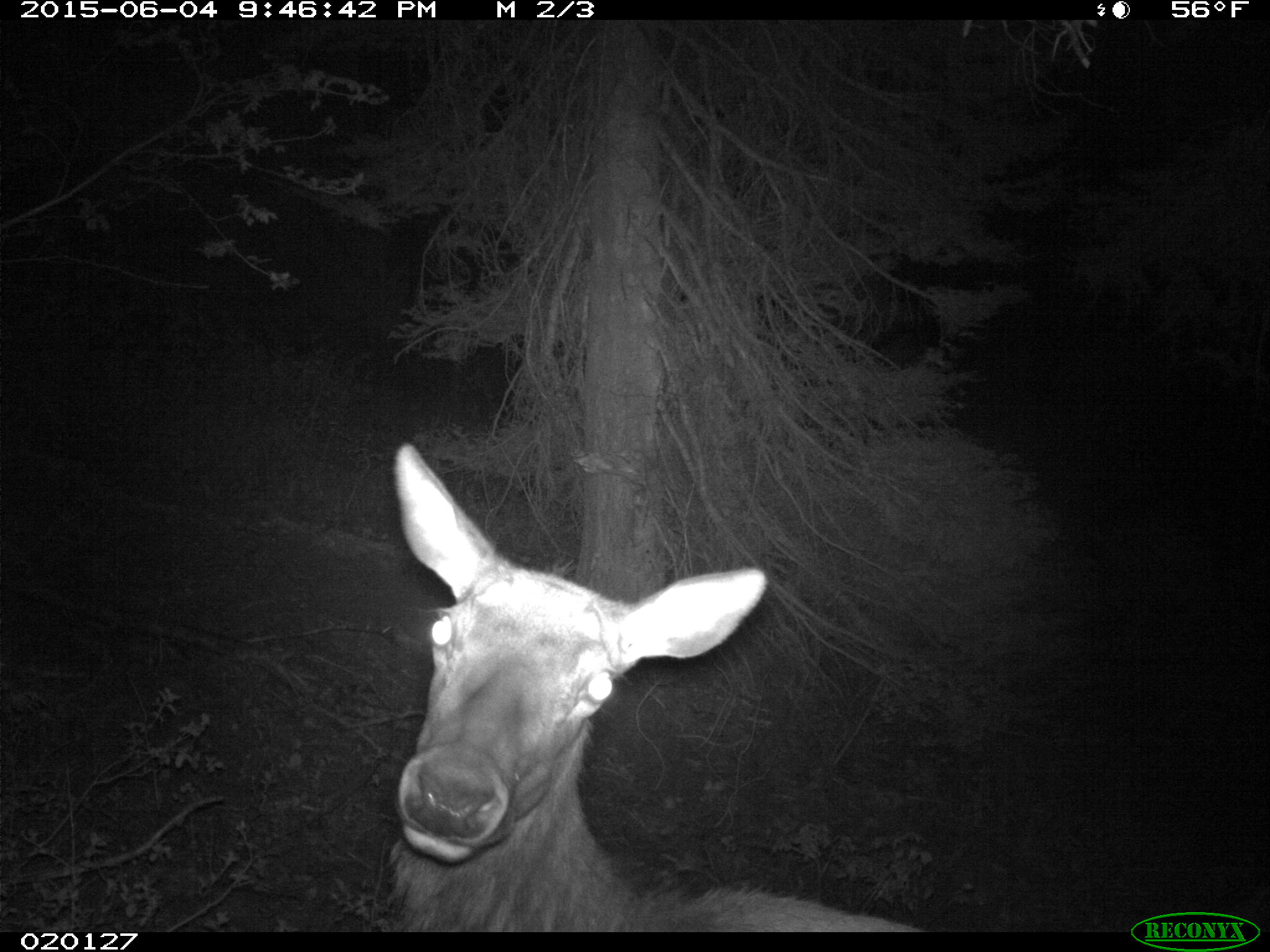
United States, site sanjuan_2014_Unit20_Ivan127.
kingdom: Animalia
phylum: Chordata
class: Mammalia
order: Artiodactyla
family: Cervidae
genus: Cervus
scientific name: Cervus elaphus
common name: red deer